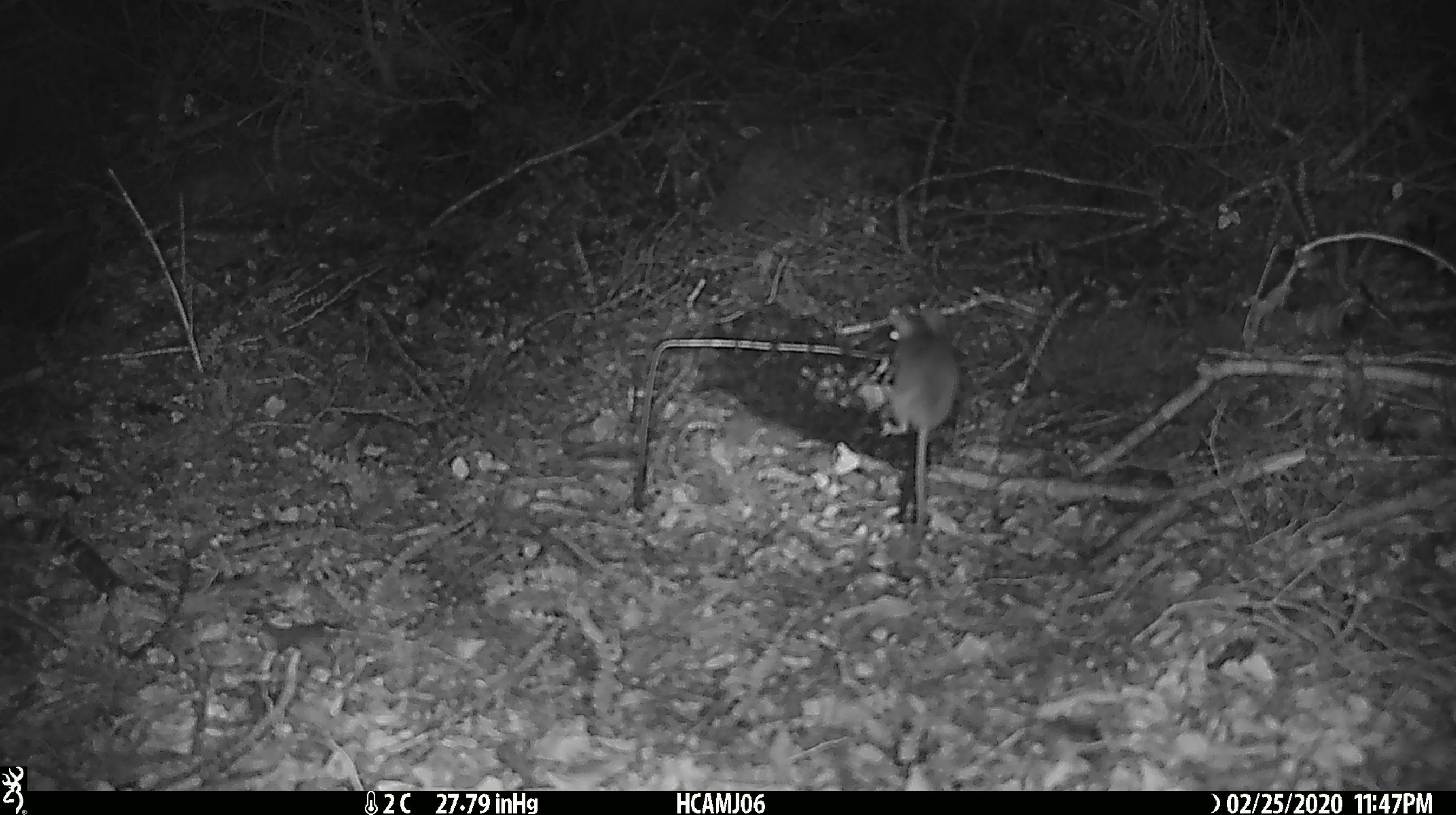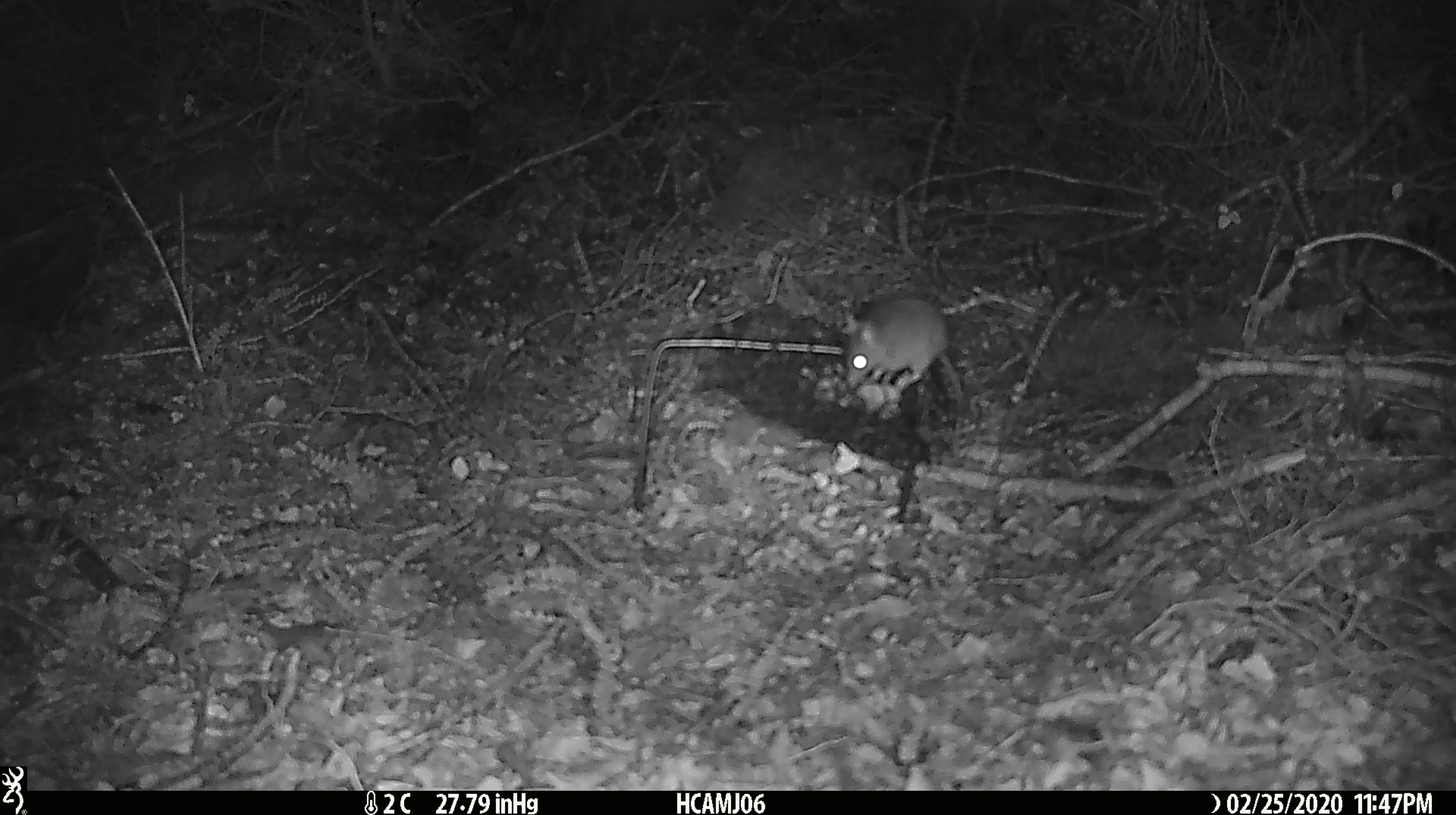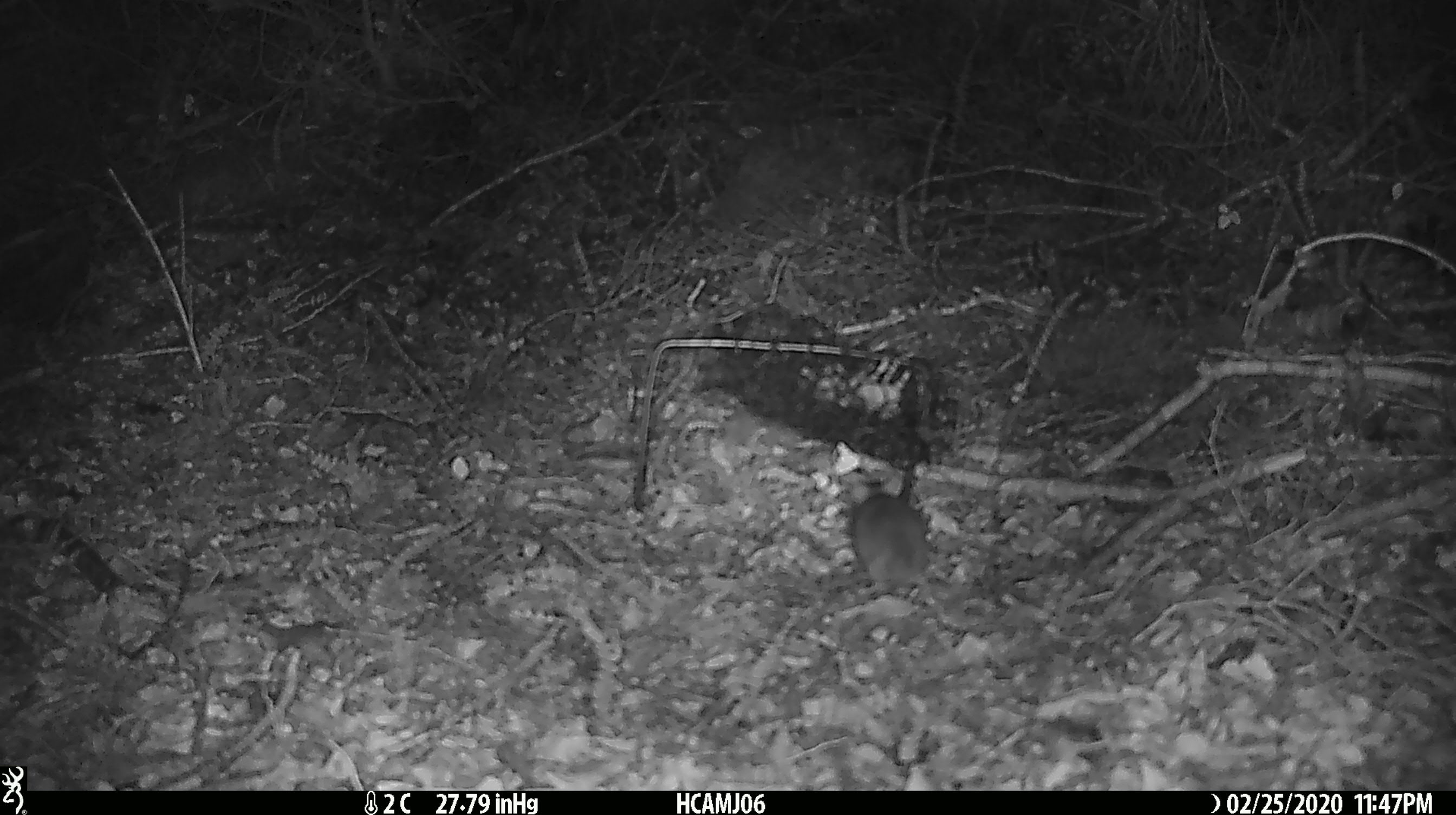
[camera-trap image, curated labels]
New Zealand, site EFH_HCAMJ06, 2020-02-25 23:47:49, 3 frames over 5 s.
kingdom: Animalia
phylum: Chordata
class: Mammalia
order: Rodentia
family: Muridae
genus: Mus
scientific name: Mus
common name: mouse